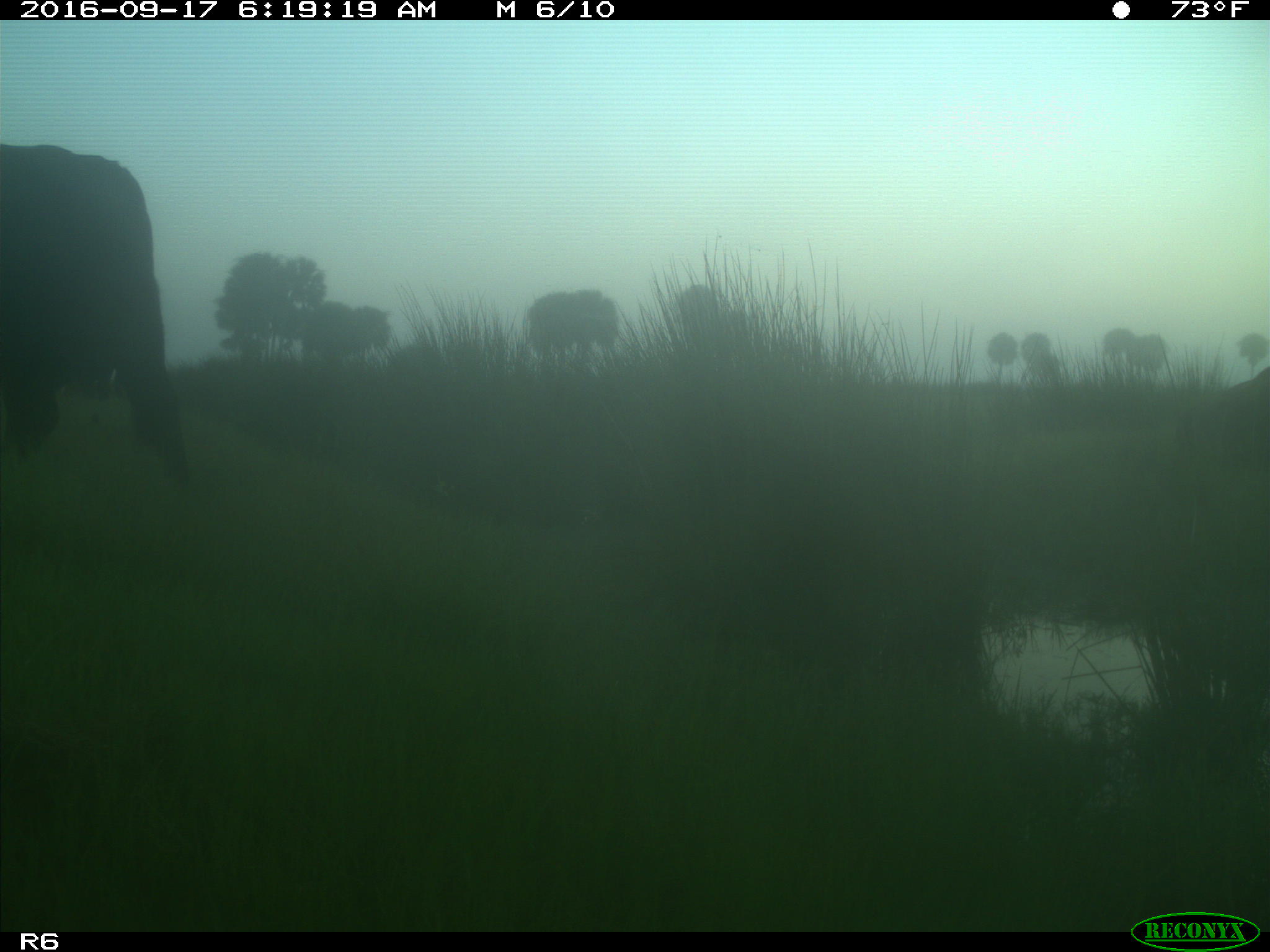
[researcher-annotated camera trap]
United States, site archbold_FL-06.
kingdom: Animalia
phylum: Chordata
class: Mammalia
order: Artiodactyla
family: Bovidae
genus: Bos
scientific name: Bos taurus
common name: domestic cow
Bos taurus (domestic cow).